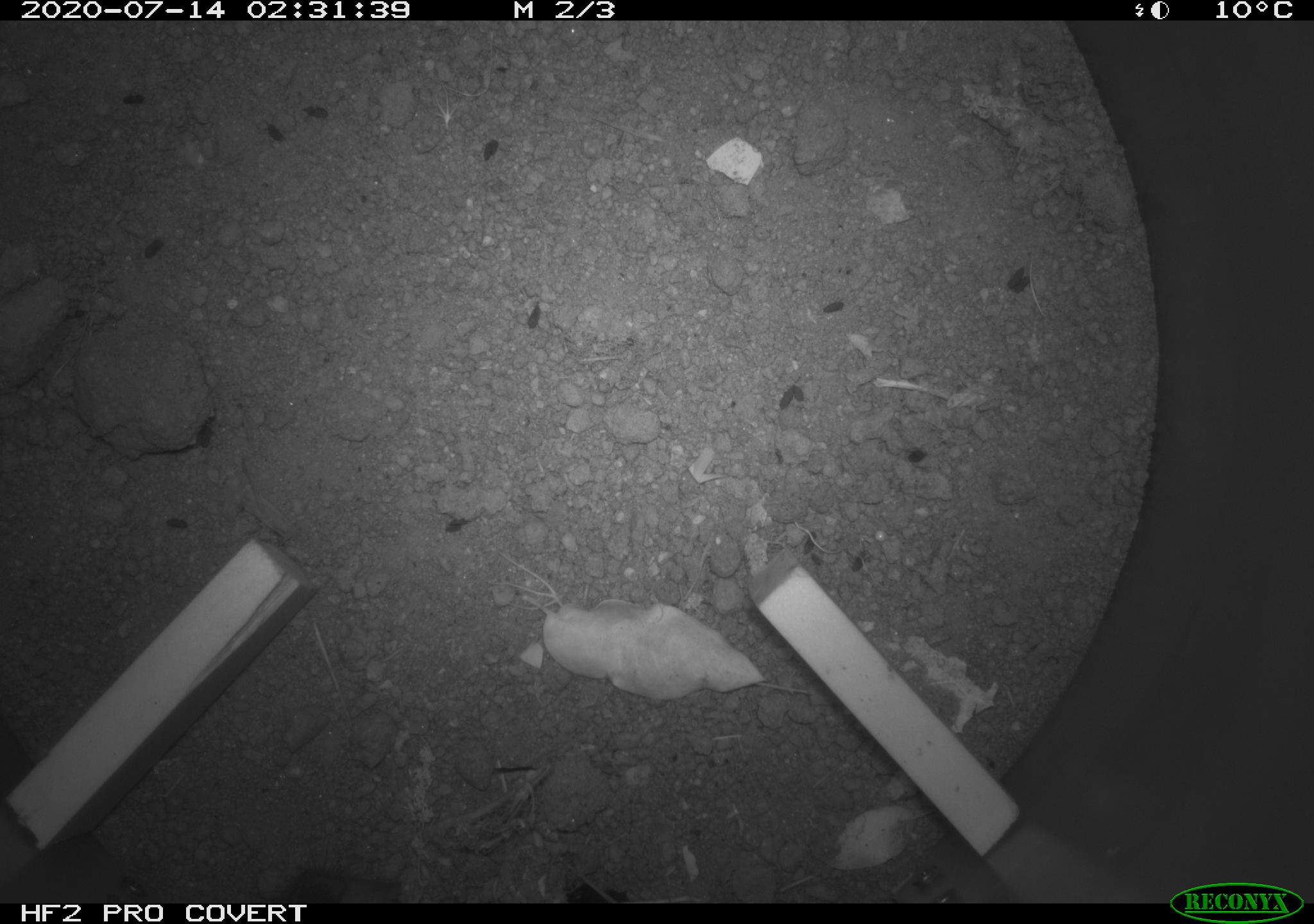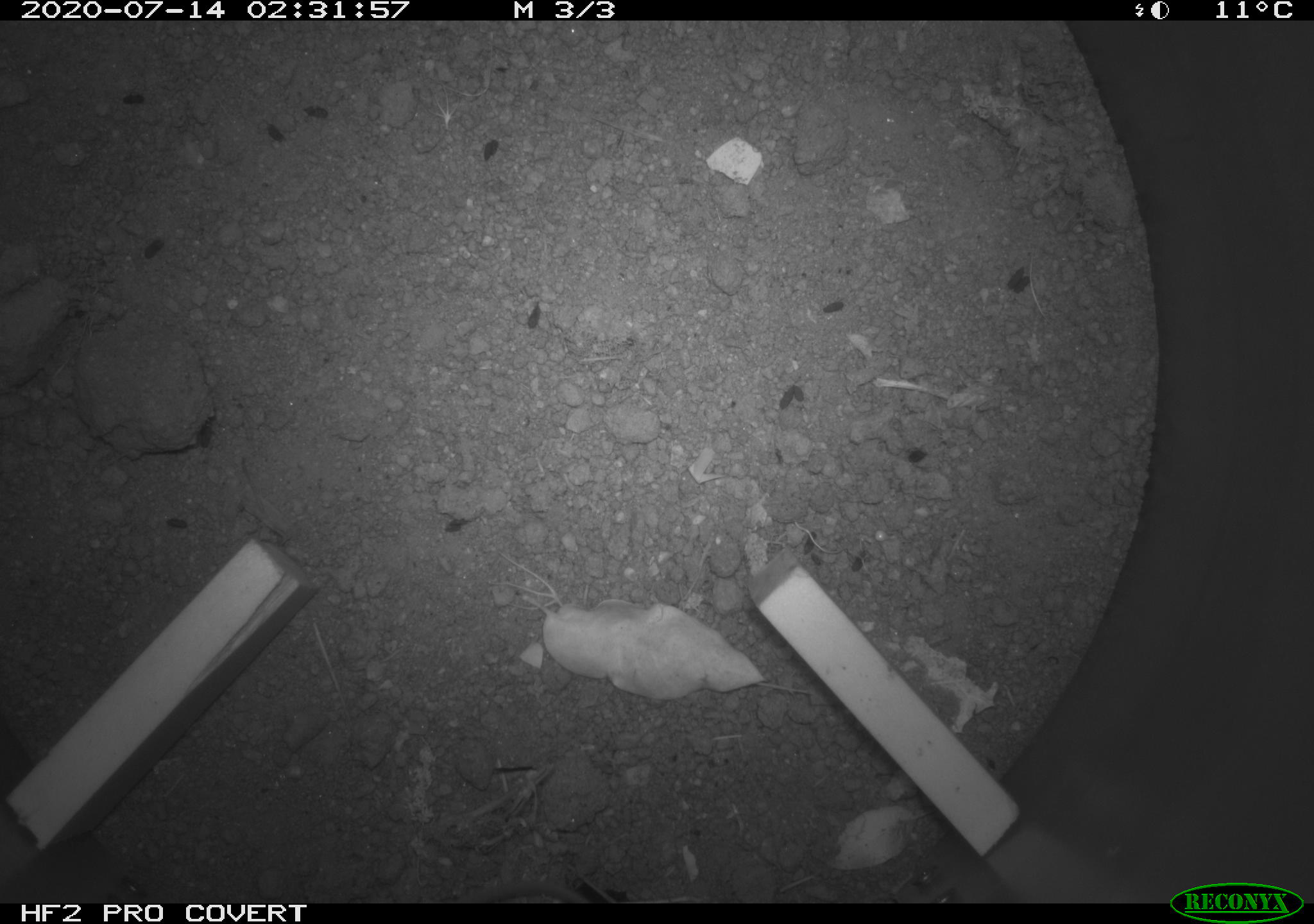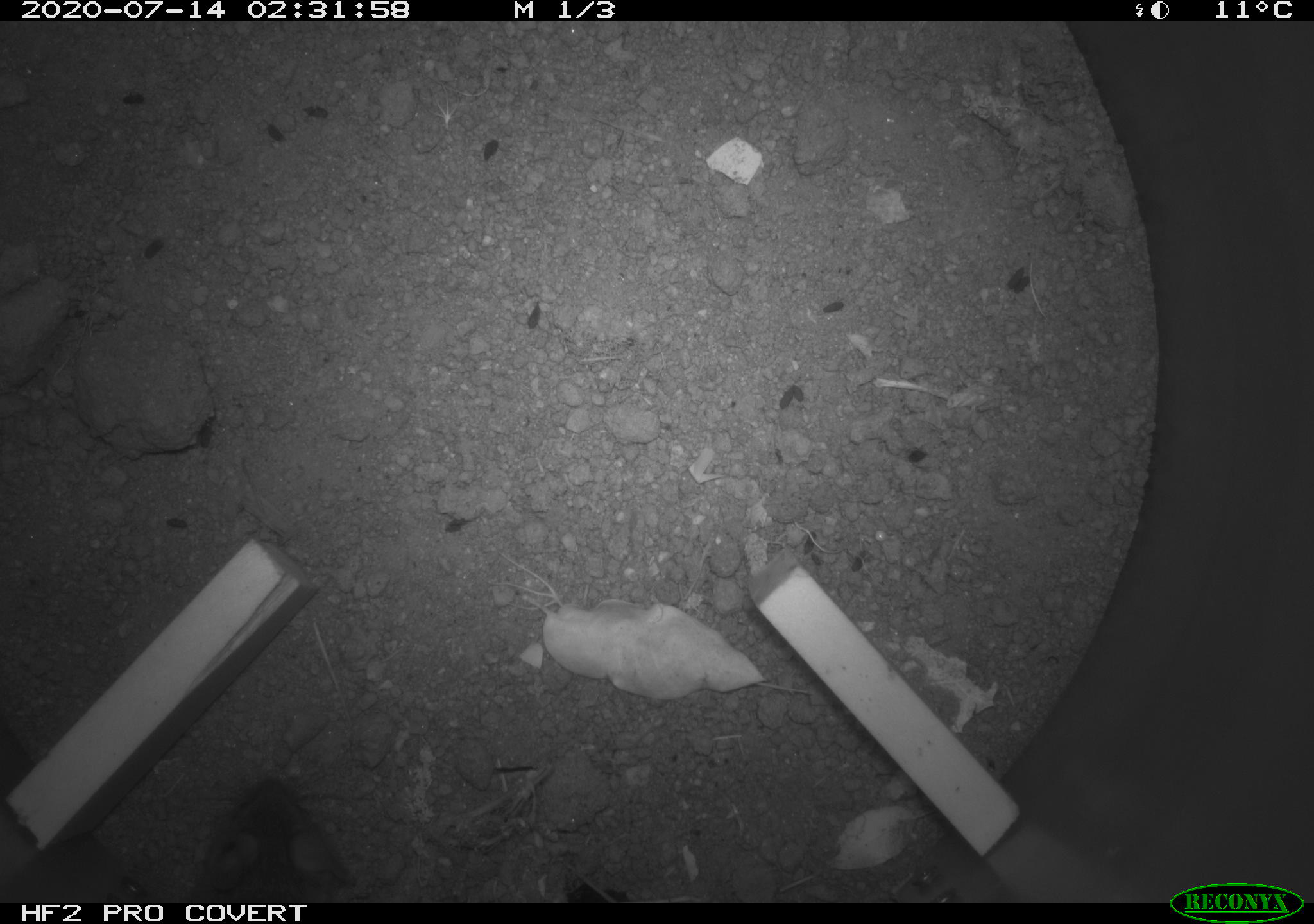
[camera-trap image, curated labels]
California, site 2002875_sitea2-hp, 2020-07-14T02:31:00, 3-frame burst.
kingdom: Animalia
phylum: Chordata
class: Mammalia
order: Rodentia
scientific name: Rodentia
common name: rodent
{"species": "rodent (Rodentia)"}